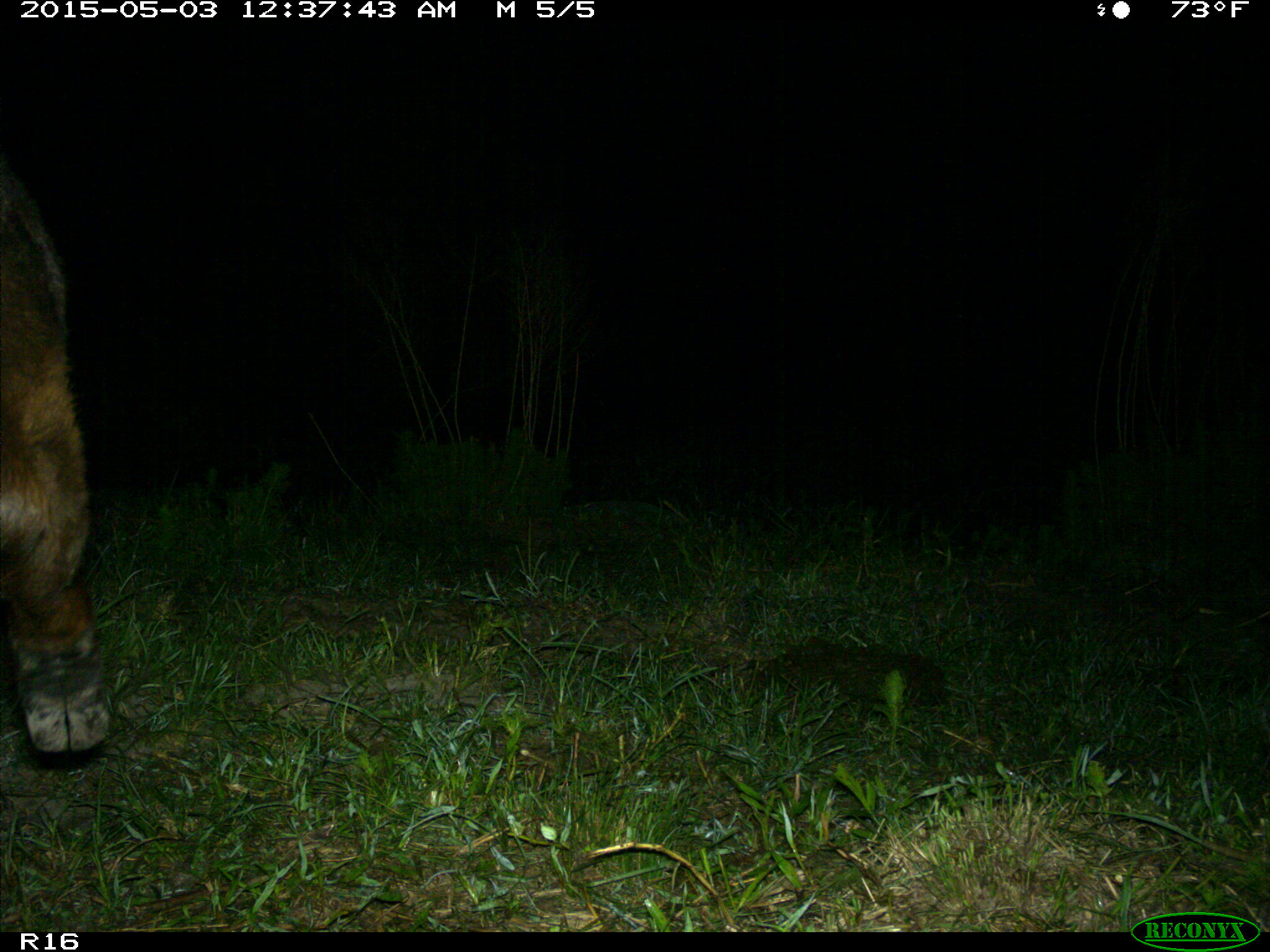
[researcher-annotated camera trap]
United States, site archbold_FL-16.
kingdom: Animalia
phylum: Chordata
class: Mammalia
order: Artiodactyla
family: Bovidae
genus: Bos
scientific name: Bos taurus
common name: domestic cow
Bos taurus (domestic cow).